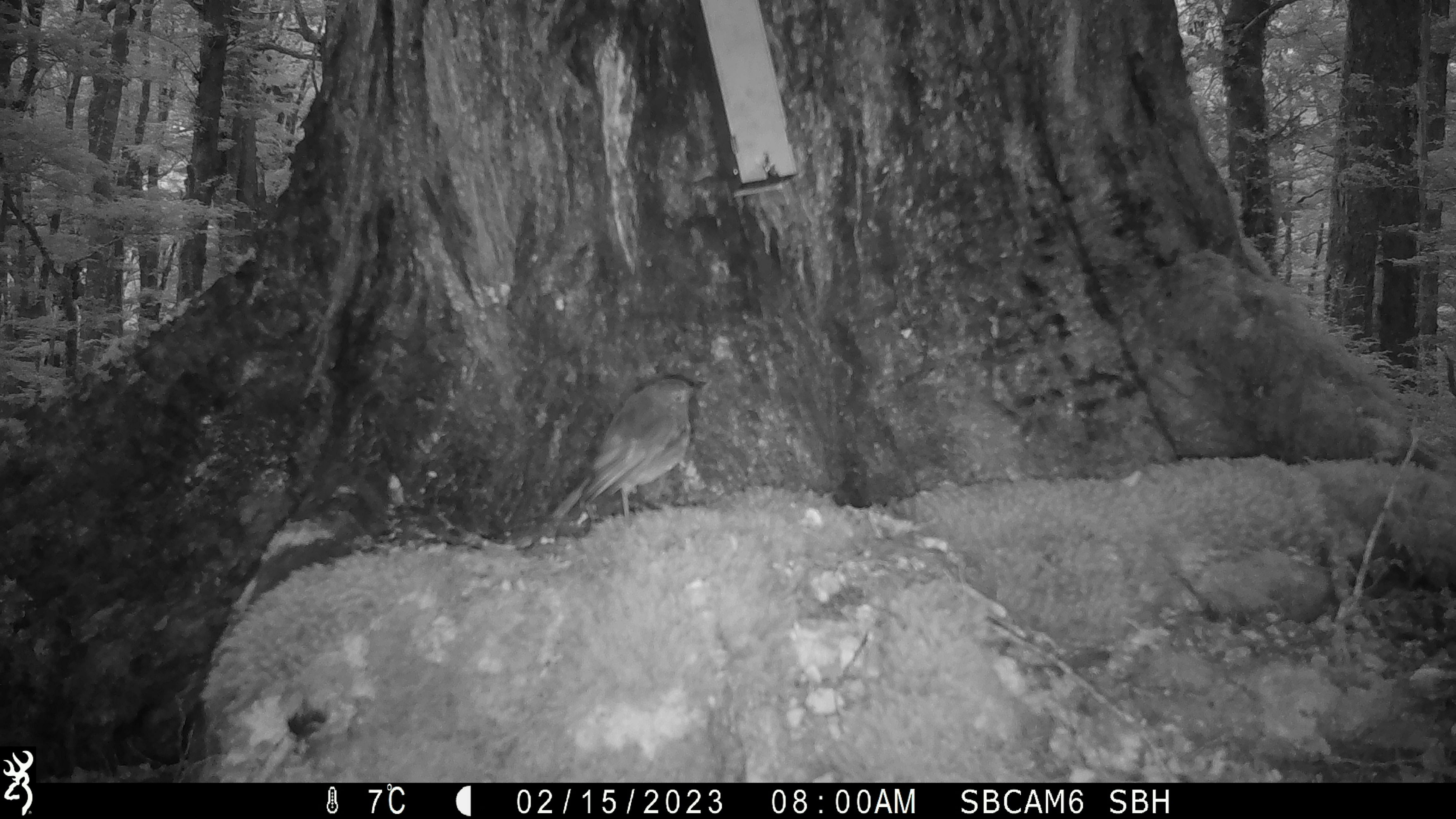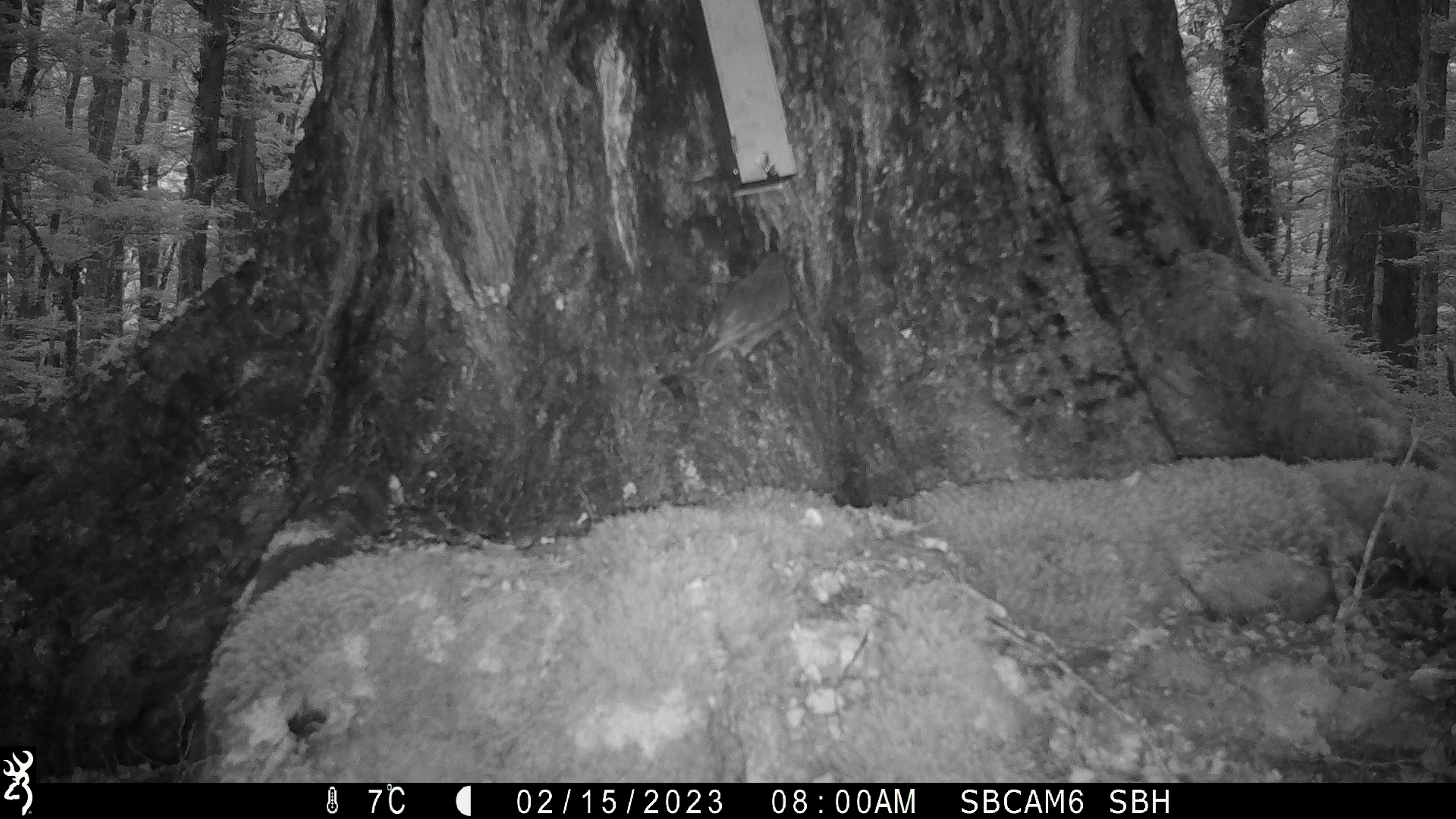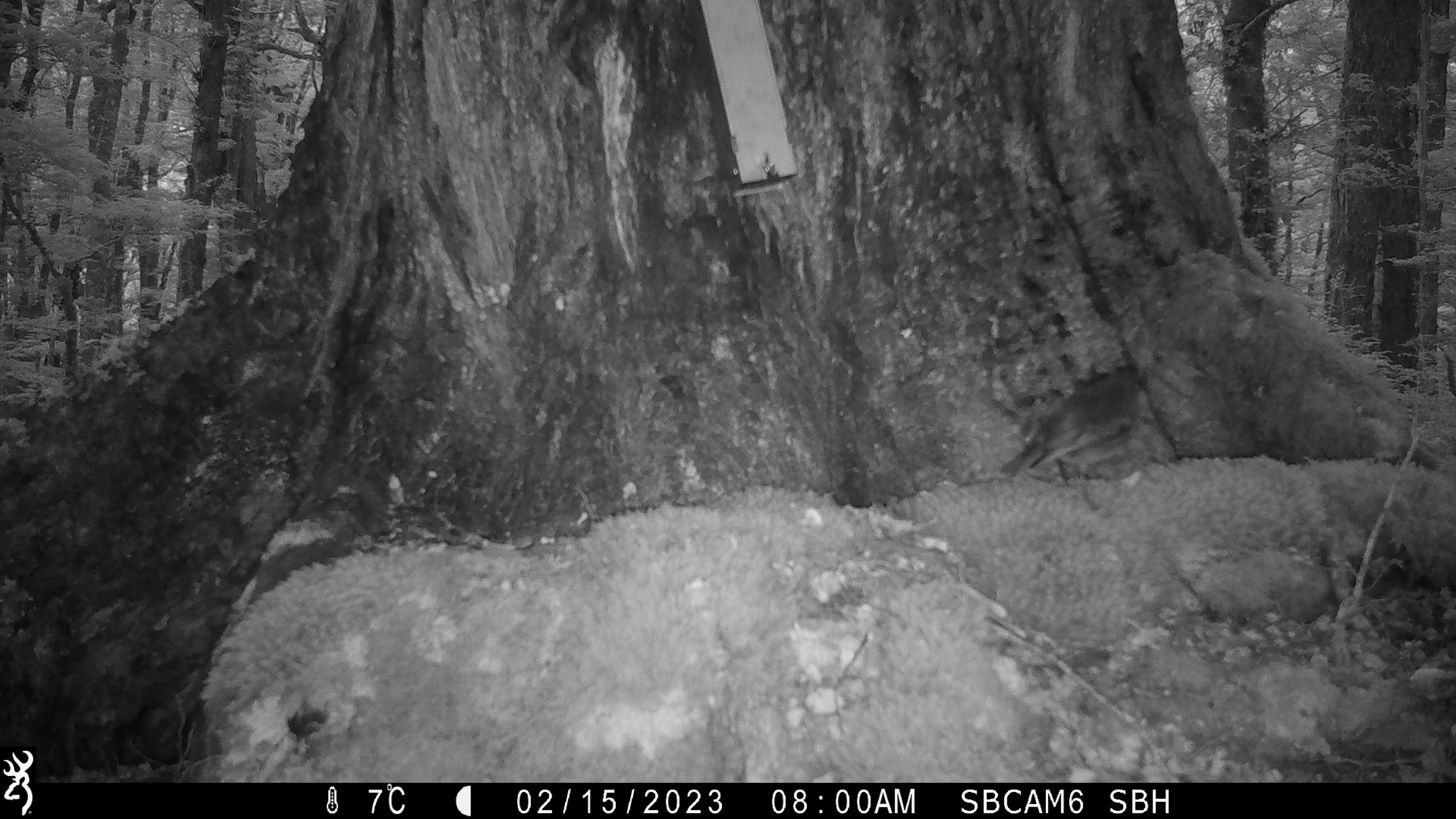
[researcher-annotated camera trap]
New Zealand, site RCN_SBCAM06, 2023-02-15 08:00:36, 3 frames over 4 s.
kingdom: Animalia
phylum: Chordata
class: Aves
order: Passeriformes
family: Petroicidae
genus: Petroica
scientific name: Petroica australis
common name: new zealand robin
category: robin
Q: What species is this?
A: Robin (new zealand robin) (Petroica australis).